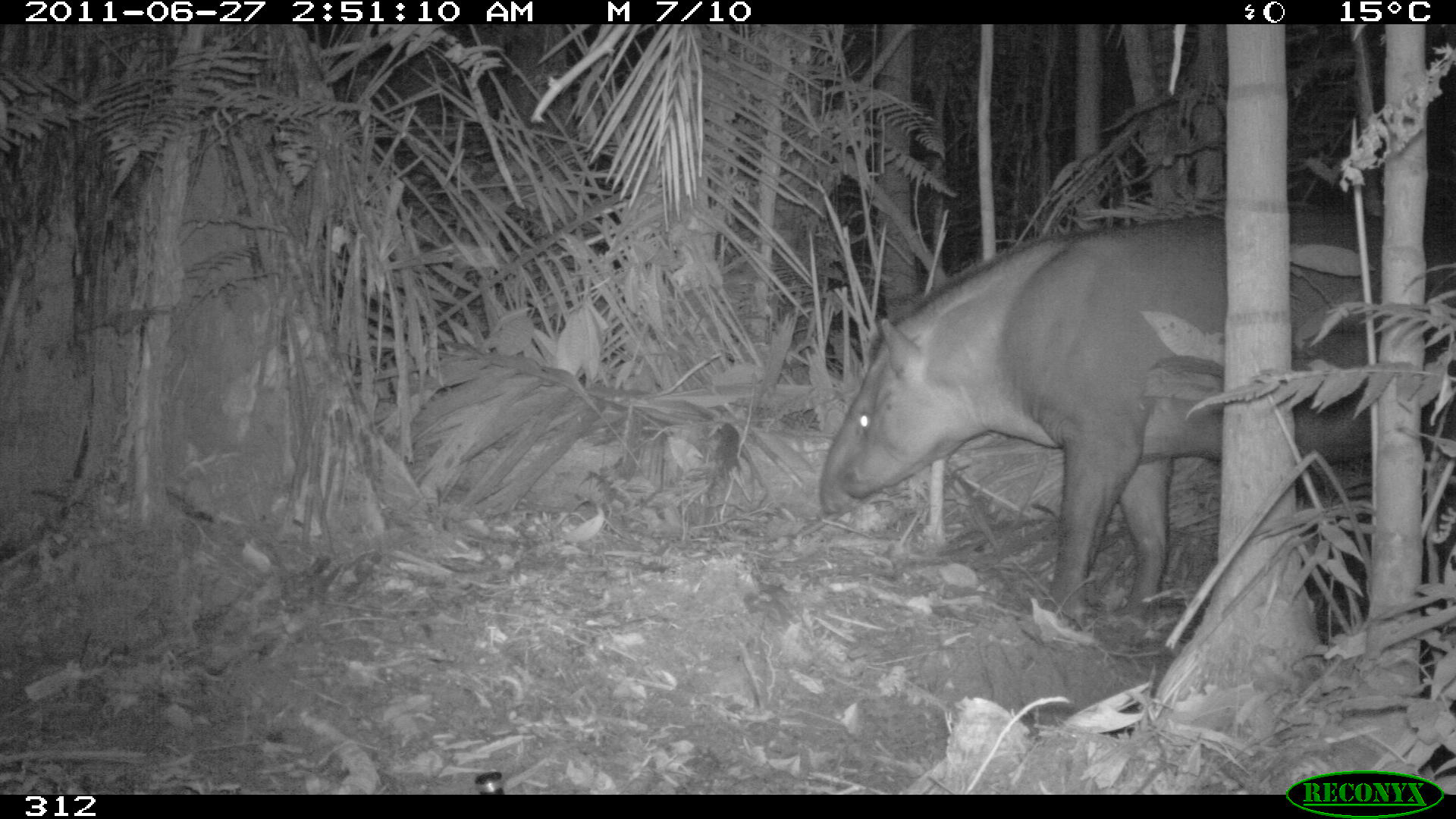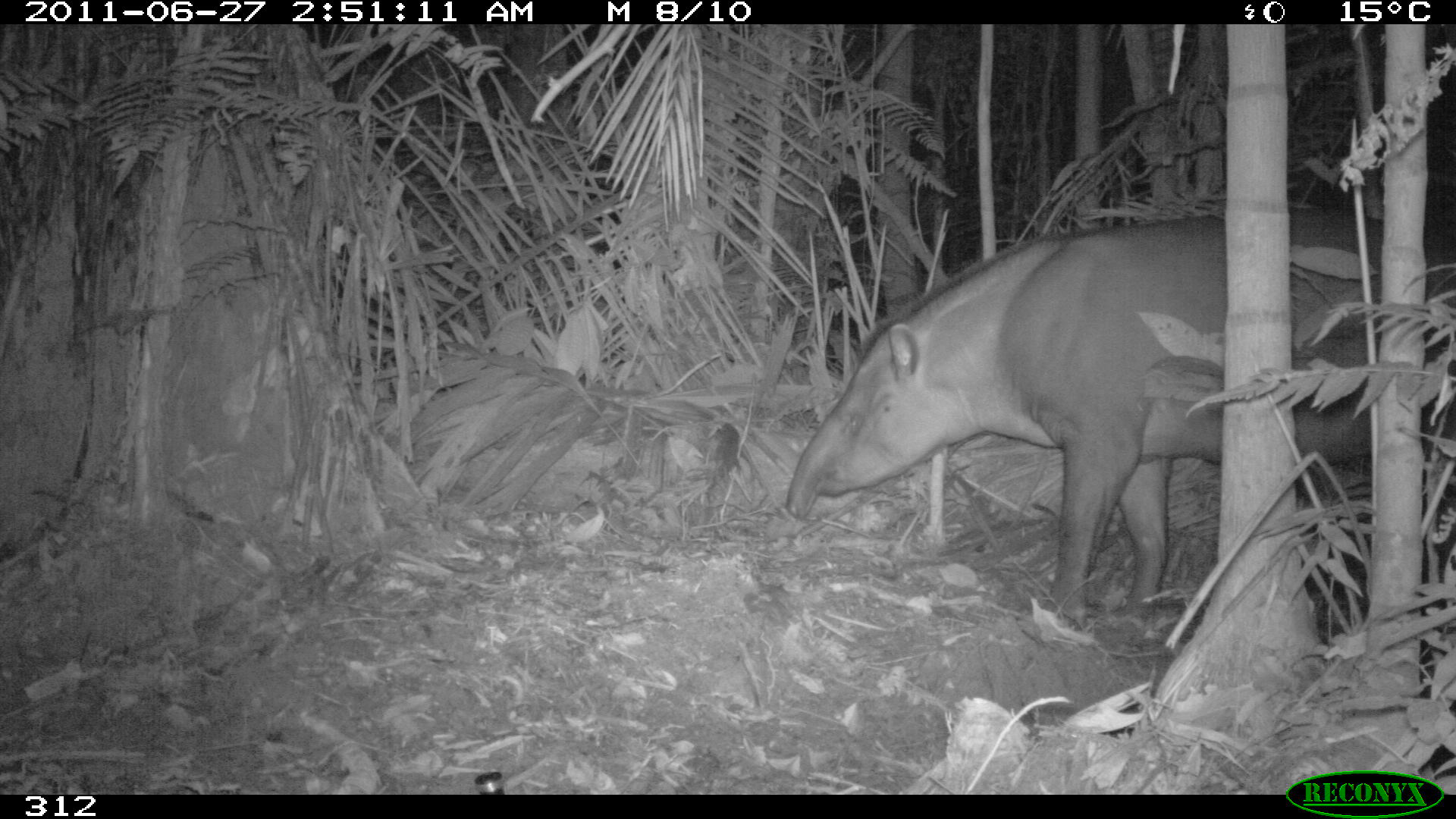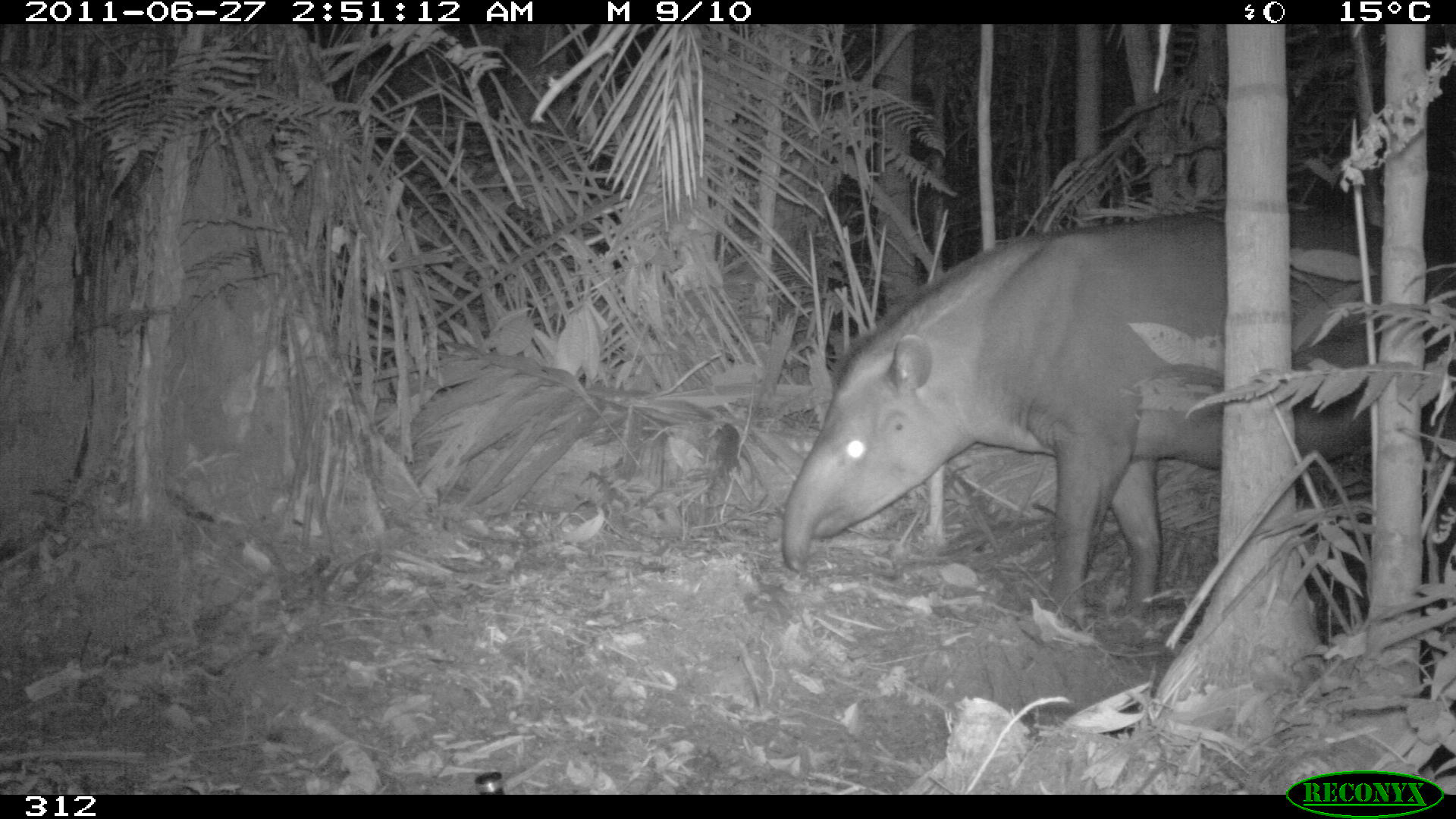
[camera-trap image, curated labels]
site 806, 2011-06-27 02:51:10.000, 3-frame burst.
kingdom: Animalia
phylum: Chordata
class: Mammalia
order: Perissodactyla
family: Tapiridae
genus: Tapirus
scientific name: Tapirus terrestris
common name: south american tapir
Tapirus terrestris (south american tapir).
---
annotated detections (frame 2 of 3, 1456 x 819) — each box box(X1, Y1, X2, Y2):
tapirus terrestris: box(779, 208, 1449, 630)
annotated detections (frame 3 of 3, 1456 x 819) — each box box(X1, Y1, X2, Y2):
tapirus terrestris: box(777, 204, 1443, 626)